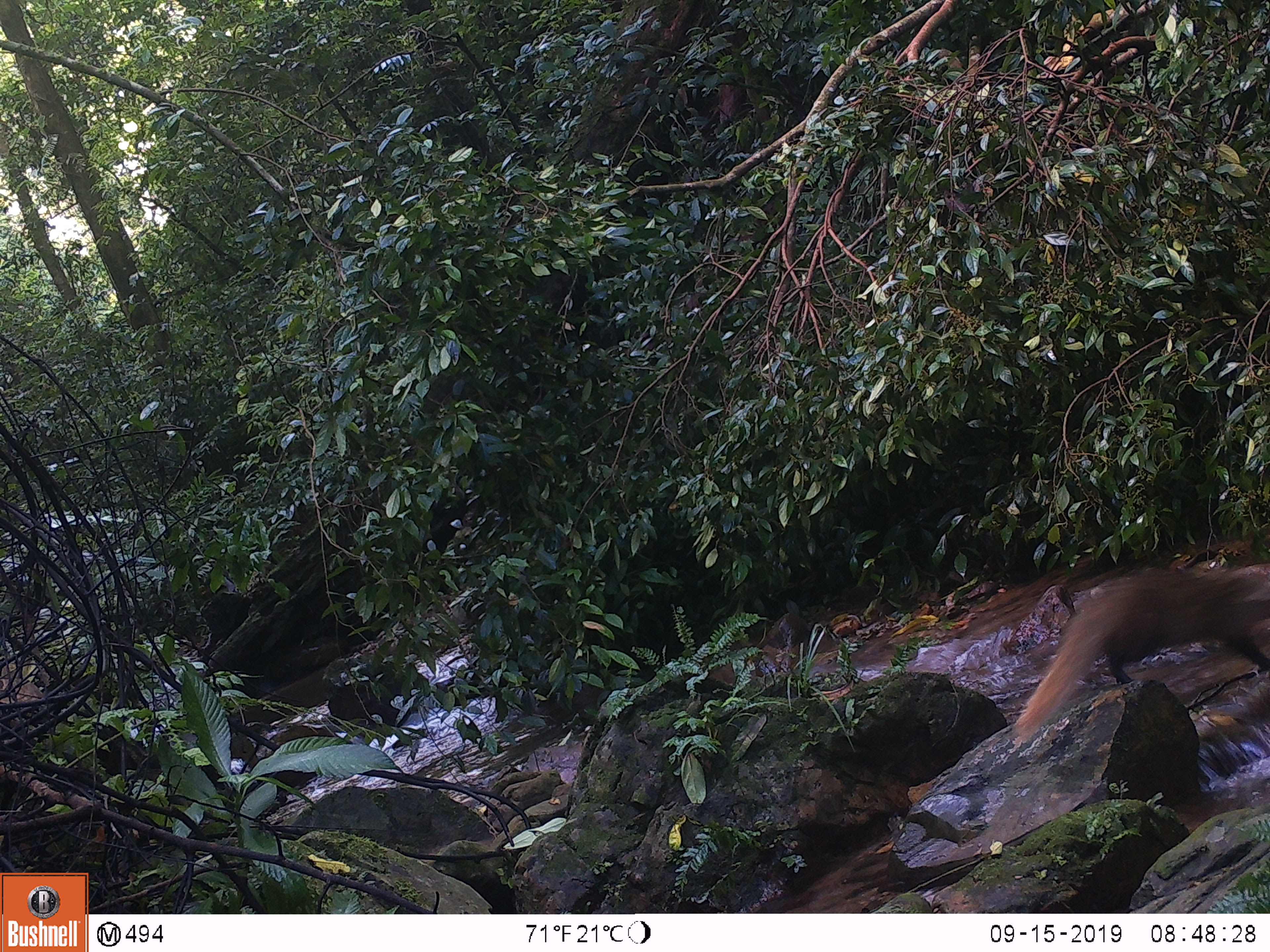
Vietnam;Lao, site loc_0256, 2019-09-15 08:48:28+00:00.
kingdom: Animalia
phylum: Chordata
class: Mammalia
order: Carnivora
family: Herpestidae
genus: Urva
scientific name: Urva urva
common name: crab-eating mongoose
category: crab eating mongoose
Crab eating mongoose (crab-eating mongoose) (Urva urva). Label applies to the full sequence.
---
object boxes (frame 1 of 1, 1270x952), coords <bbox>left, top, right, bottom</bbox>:
crab eating mongoose: <bbox>1012, 569, 1270, 738</bbox>